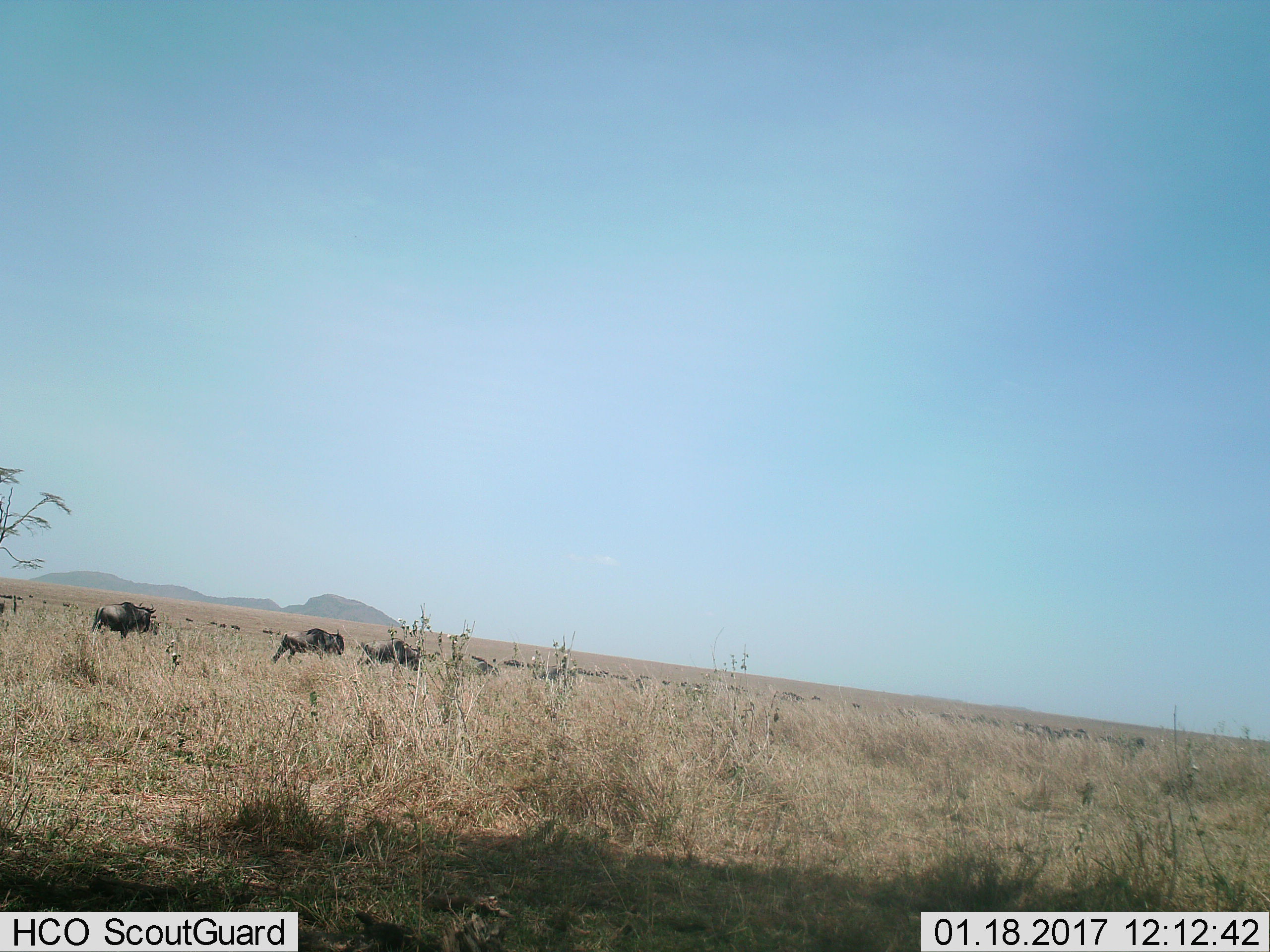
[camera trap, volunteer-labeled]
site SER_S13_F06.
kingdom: Animalia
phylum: Chordata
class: Mammalia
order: Artiodactyla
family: Bovidae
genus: Connochaetes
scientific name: Connochaetes taurinus taurinus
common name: blue wildebeest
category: wildebeestblue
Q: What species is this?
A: Wildebeestblue (blue wildebeest) (Connochaetes taurinus taurinus).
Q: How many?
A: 11-50.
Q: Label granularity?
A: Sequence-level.